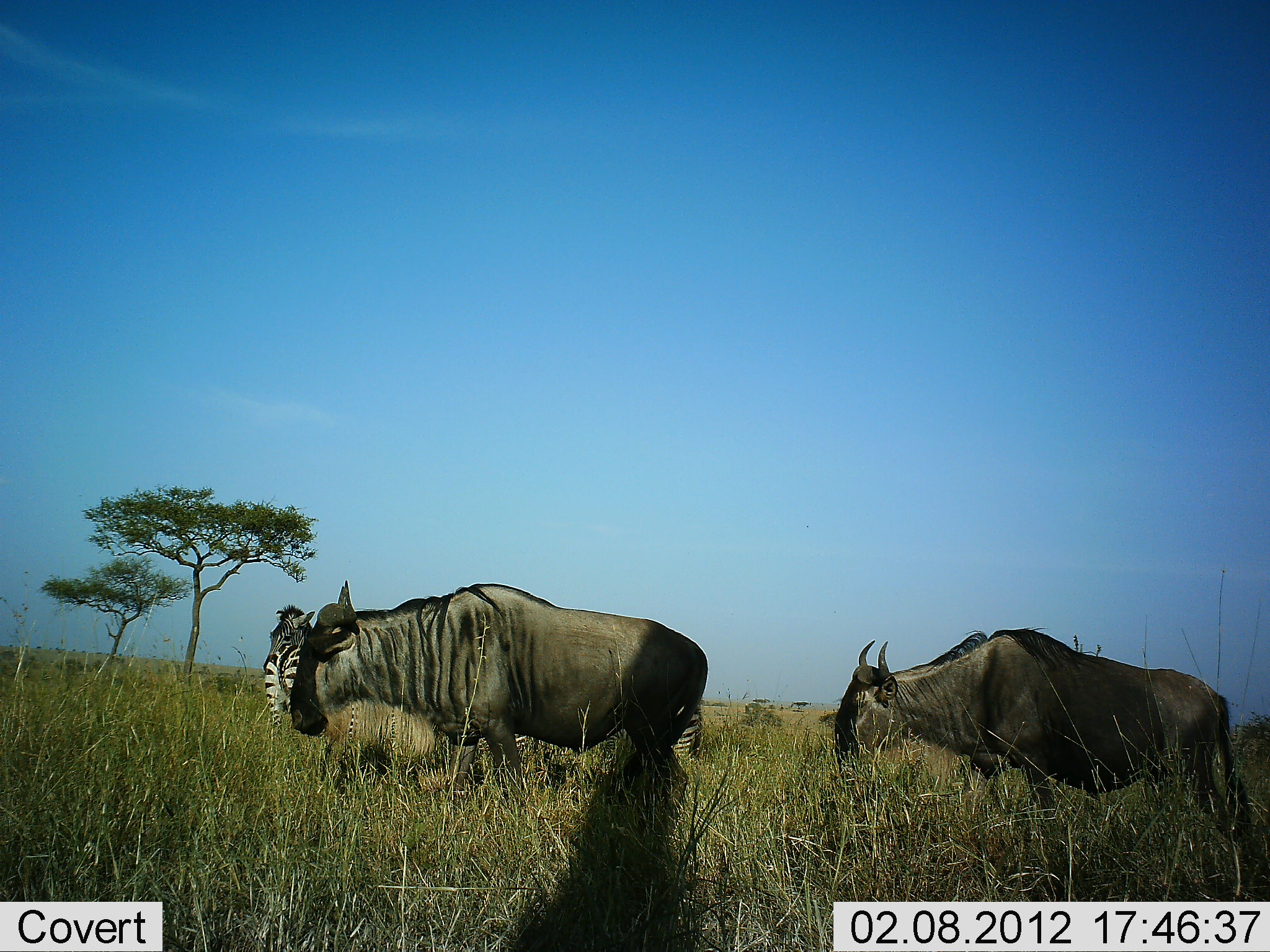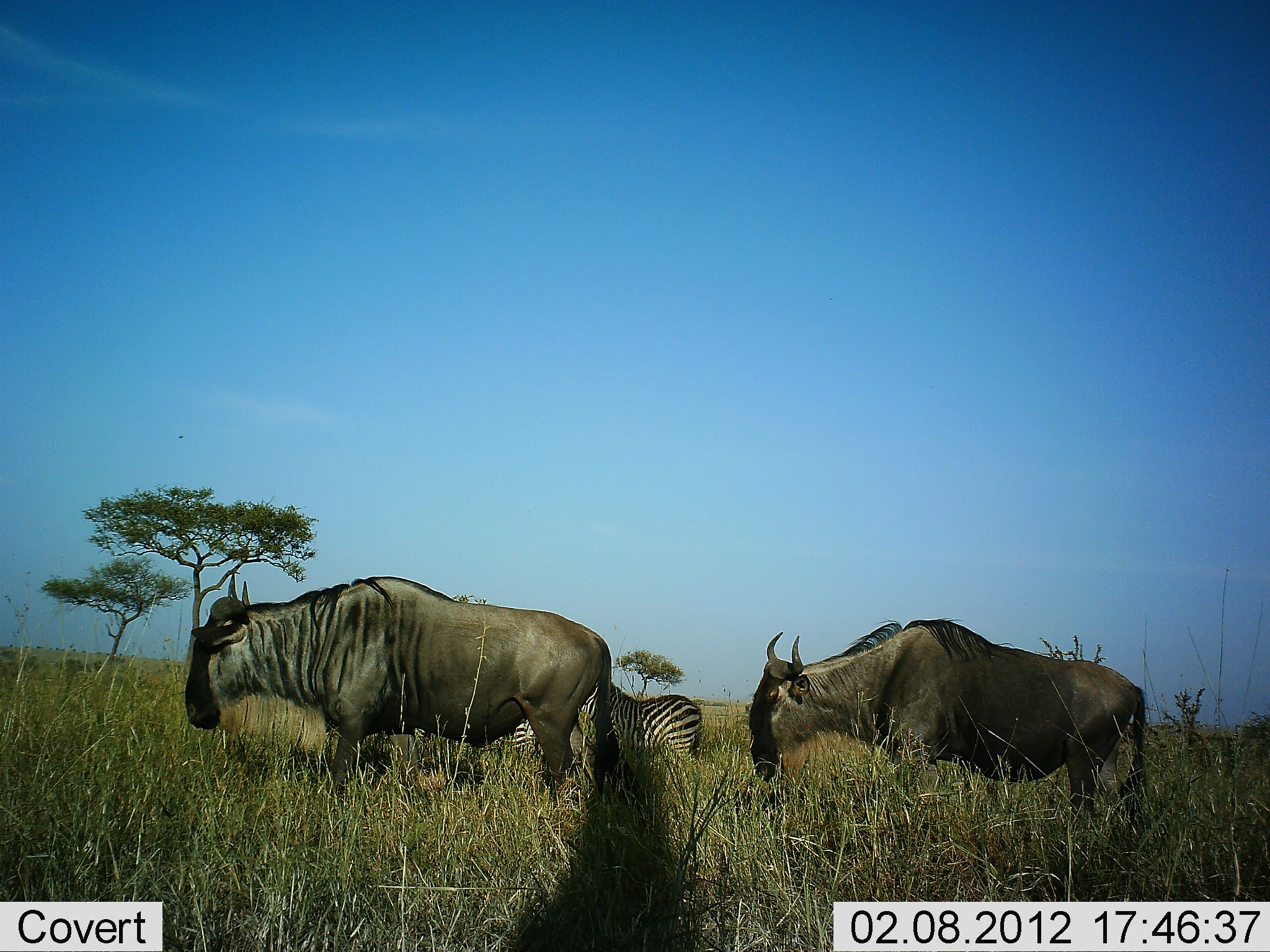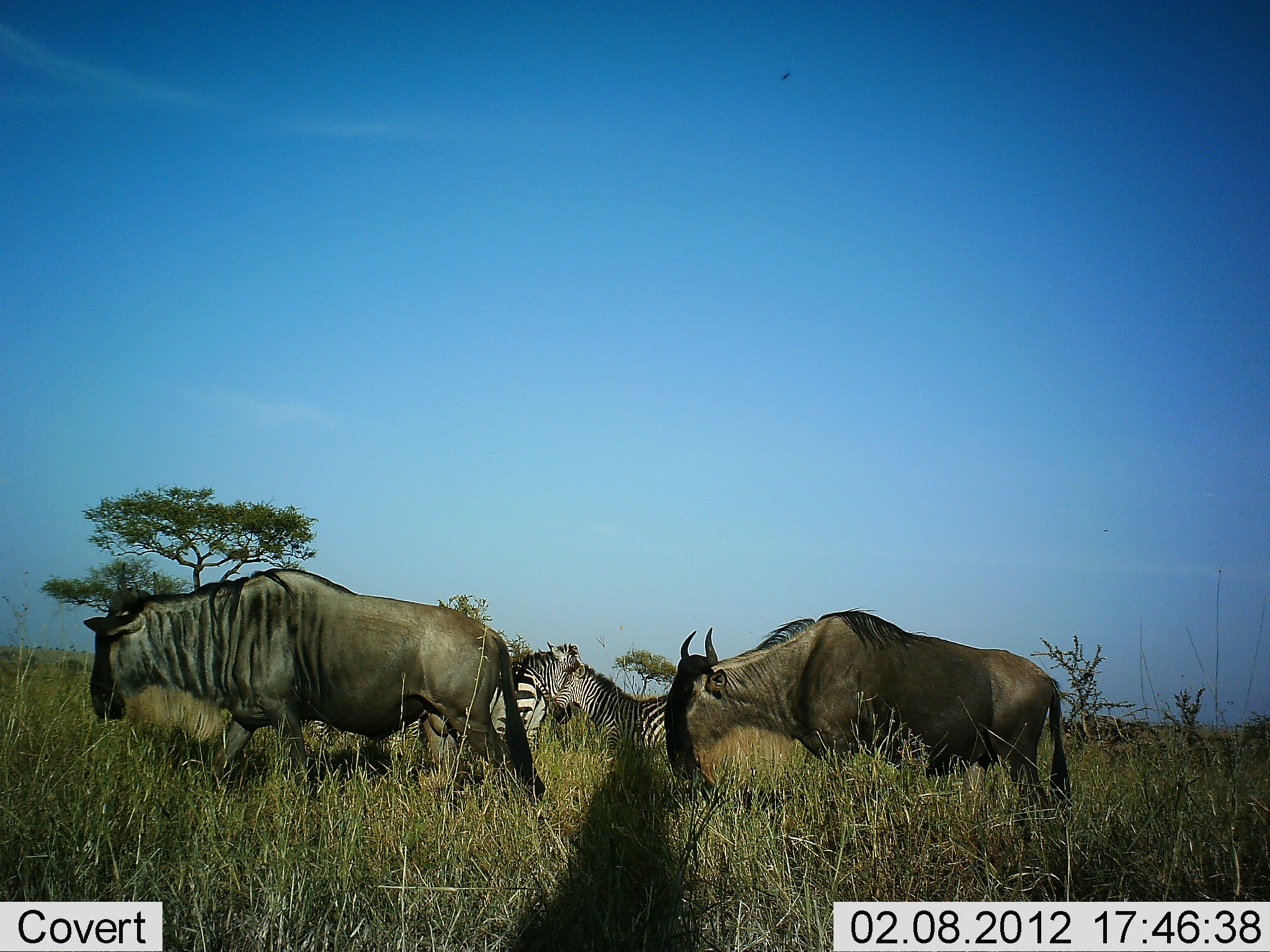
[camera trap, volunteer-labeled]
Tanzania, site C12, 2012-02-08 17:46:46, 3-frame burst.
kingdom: Animalia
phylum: Chordata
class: Mammalia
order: Artiodactyla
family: Bovidae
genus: Connochaetes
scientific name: Connochaetes taurinus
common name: blue wildebeest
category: wildebeest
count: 2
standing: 9%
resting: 0%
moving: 91%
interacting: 0%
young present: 0%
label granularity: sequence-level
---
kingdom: Animalia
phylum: Chordata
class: Mammalia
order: Perissodactyla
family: Equidae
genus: Equus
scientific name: Equus quagga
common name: plains zebra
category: zebra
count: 2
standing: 64%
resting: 0%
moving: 27%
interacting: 9%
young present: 0%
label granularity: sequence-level